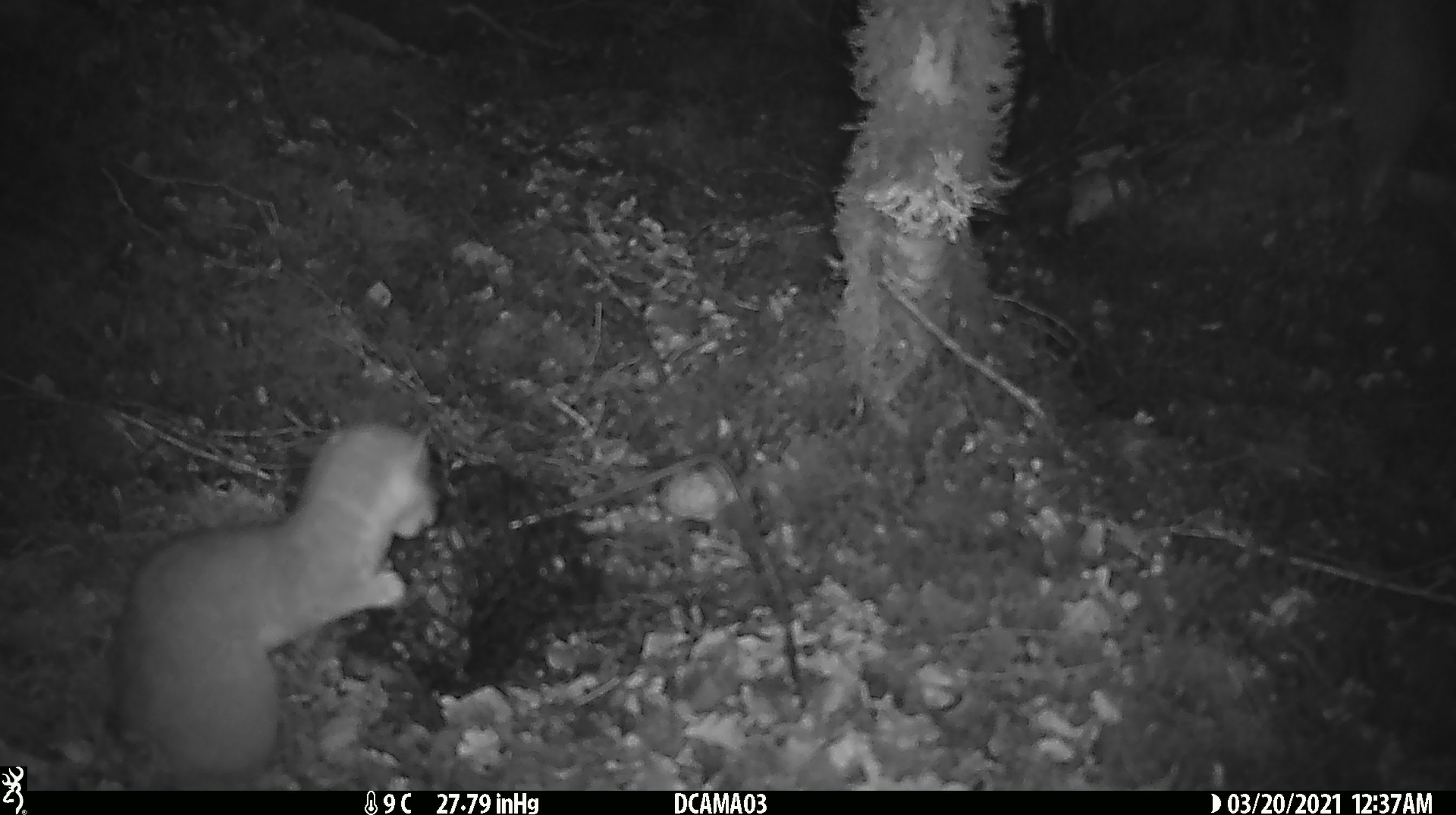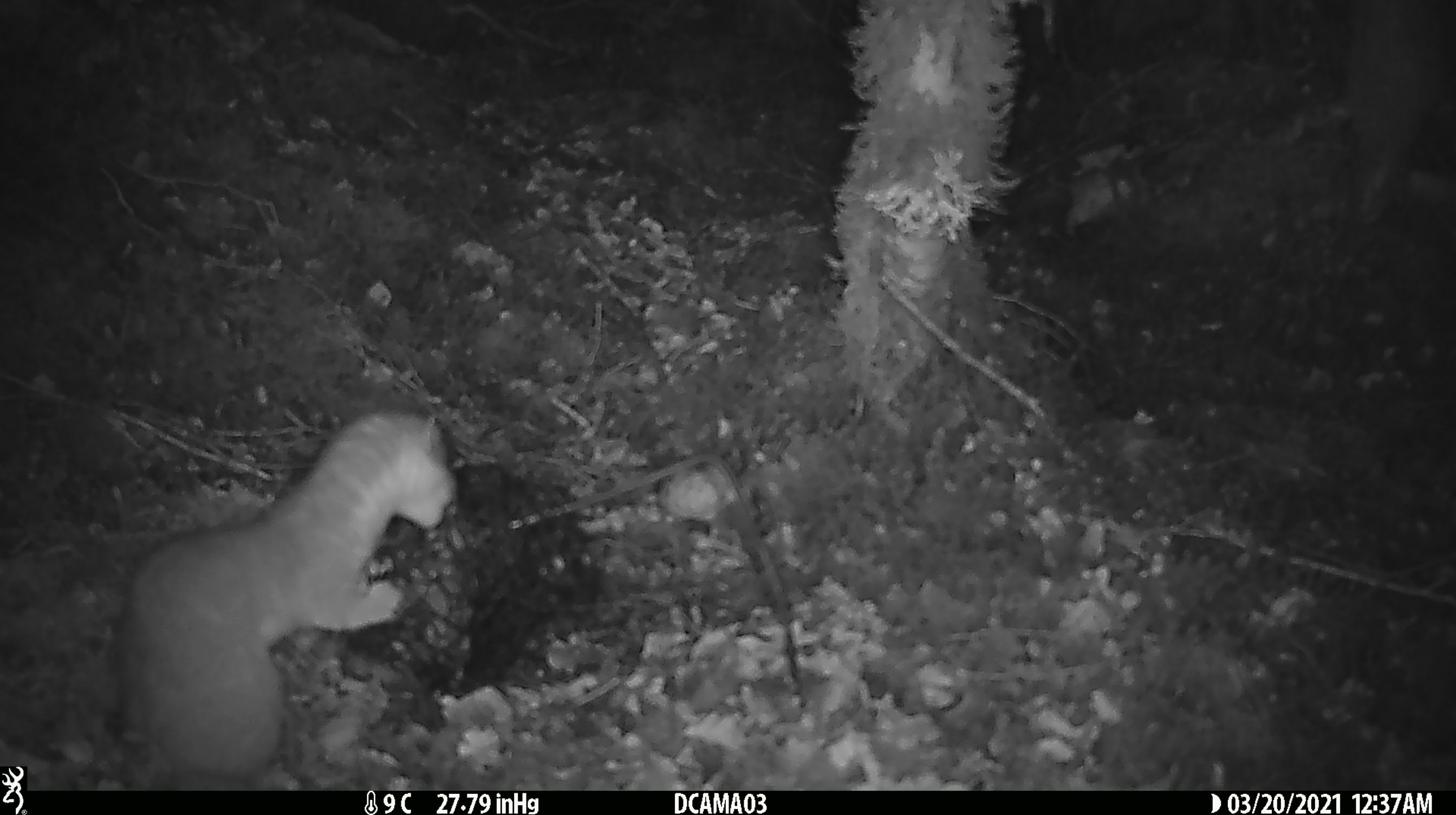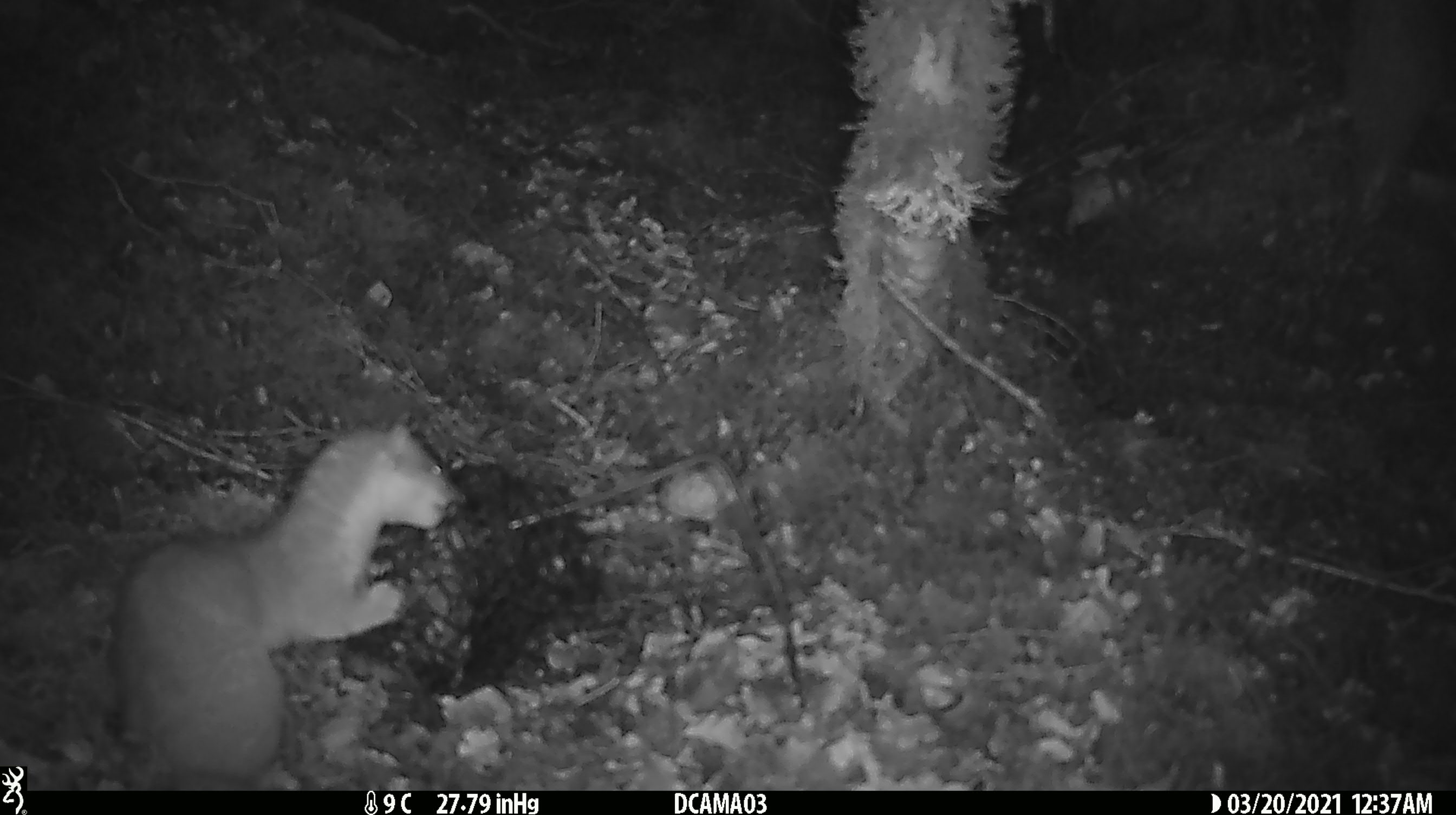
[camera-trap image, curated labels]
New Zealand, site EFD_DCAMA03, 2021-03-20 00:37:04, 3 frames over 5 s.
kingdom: Animalia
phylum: Chordata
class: Mammalia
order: Carnivora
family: Mustelidae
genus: Mustela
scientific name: Mustela erminea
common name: stoat